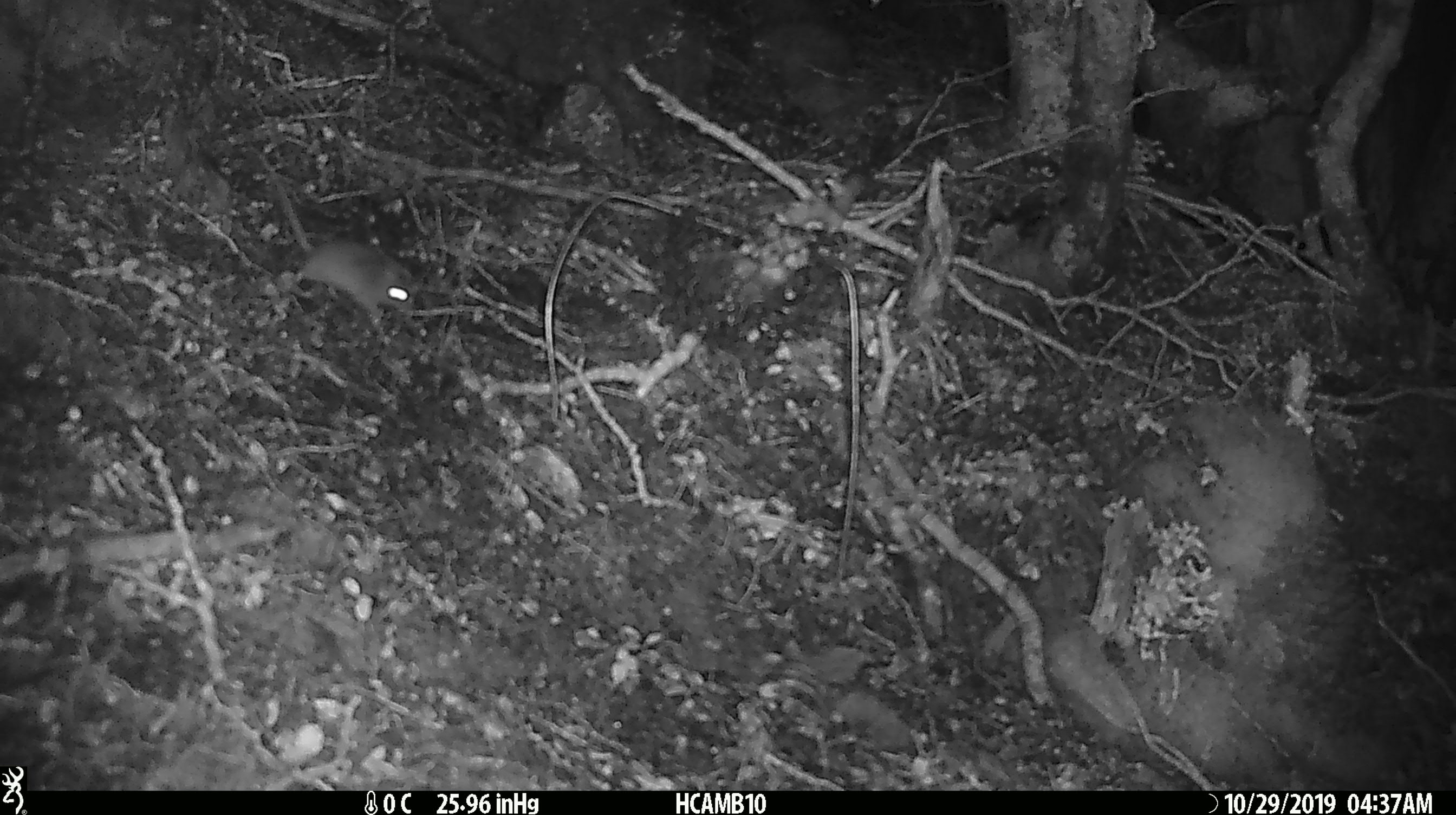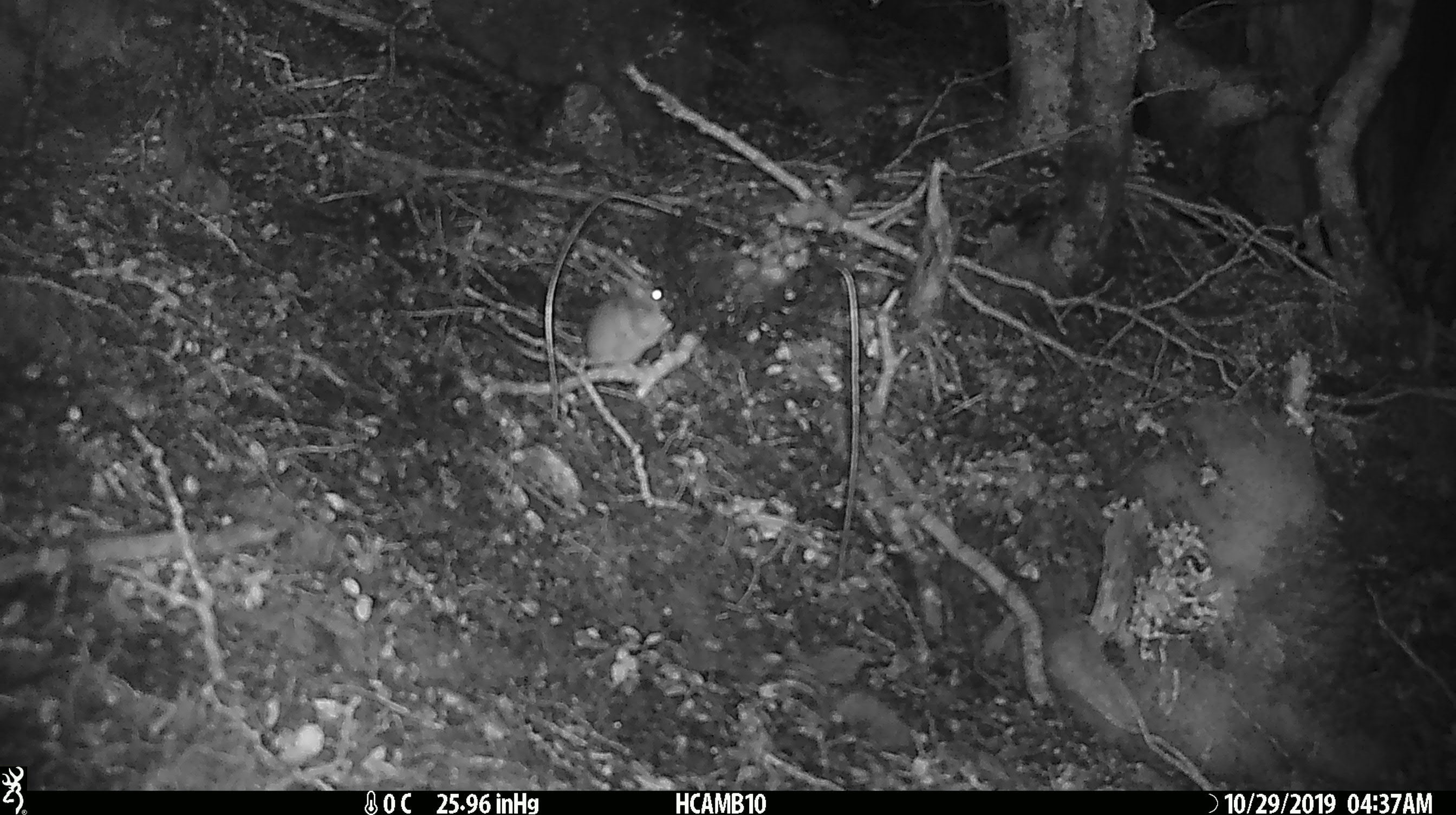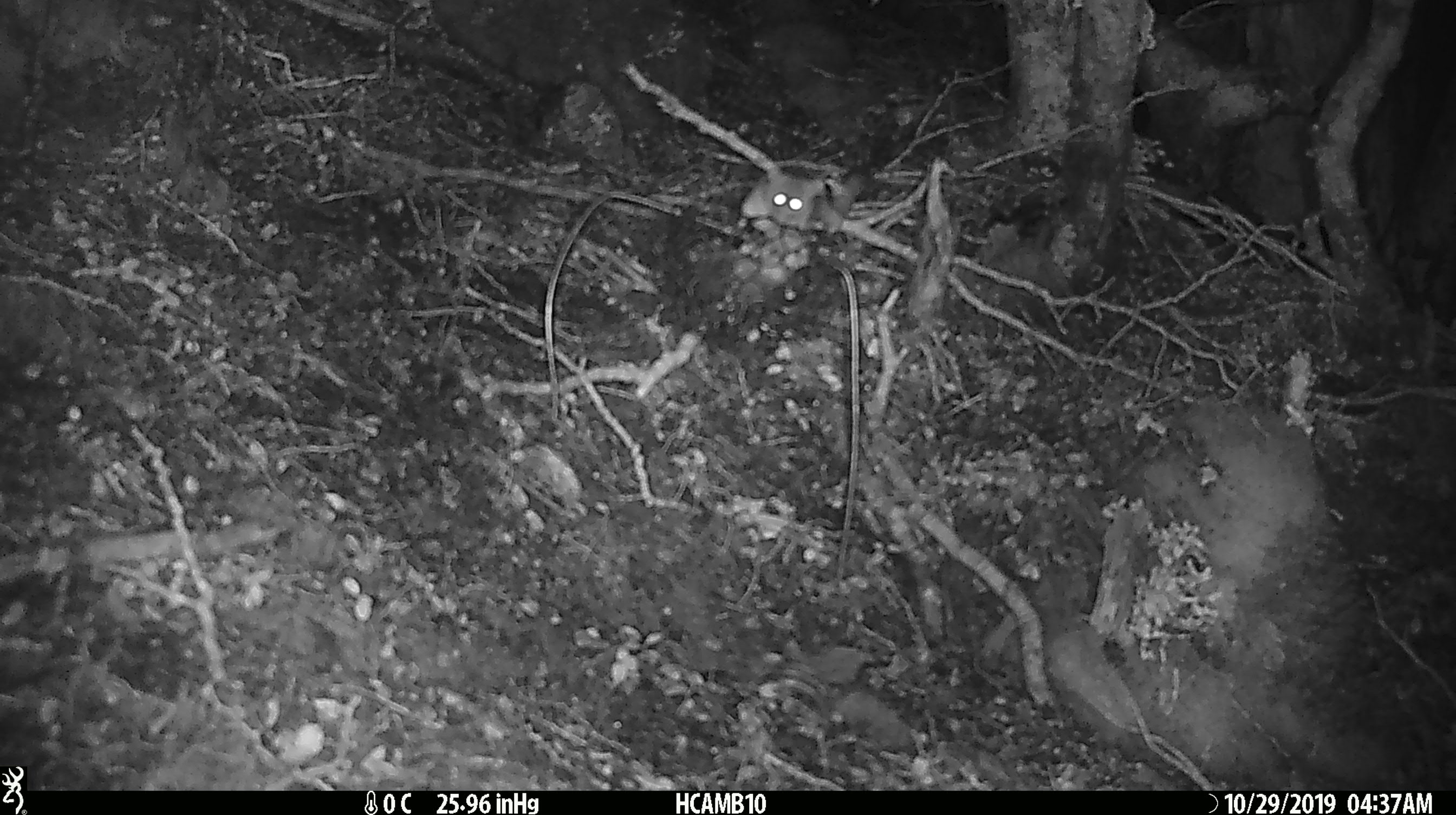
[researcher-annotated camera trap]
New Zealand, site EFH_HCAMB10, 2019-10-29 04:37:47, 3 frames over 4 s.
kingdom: Animalia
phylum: Chordata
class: Mammalia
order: Rodentia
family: Muridae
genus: Mus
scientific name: Mus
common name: mouse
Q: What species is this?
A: Mouse (Mus).